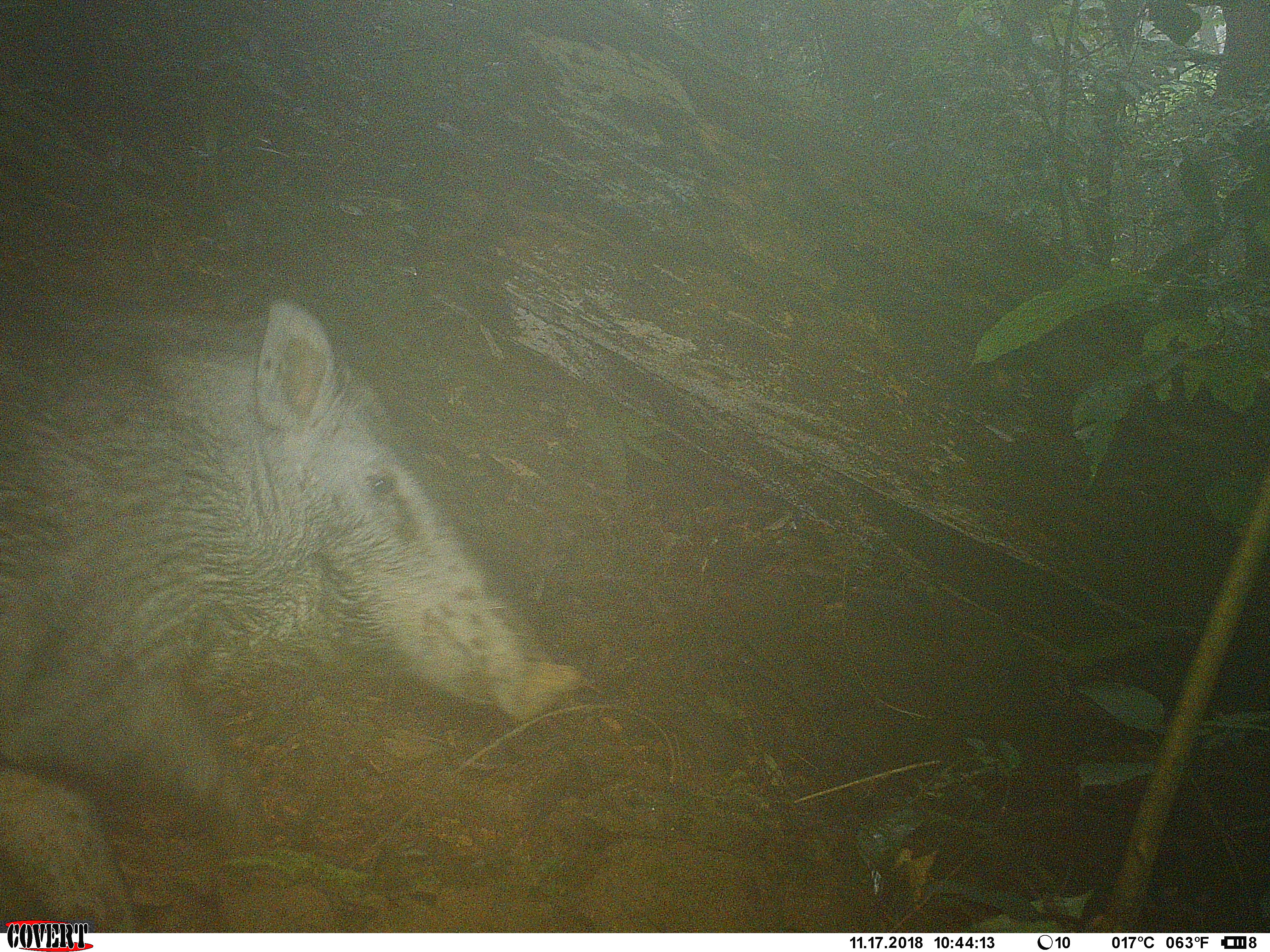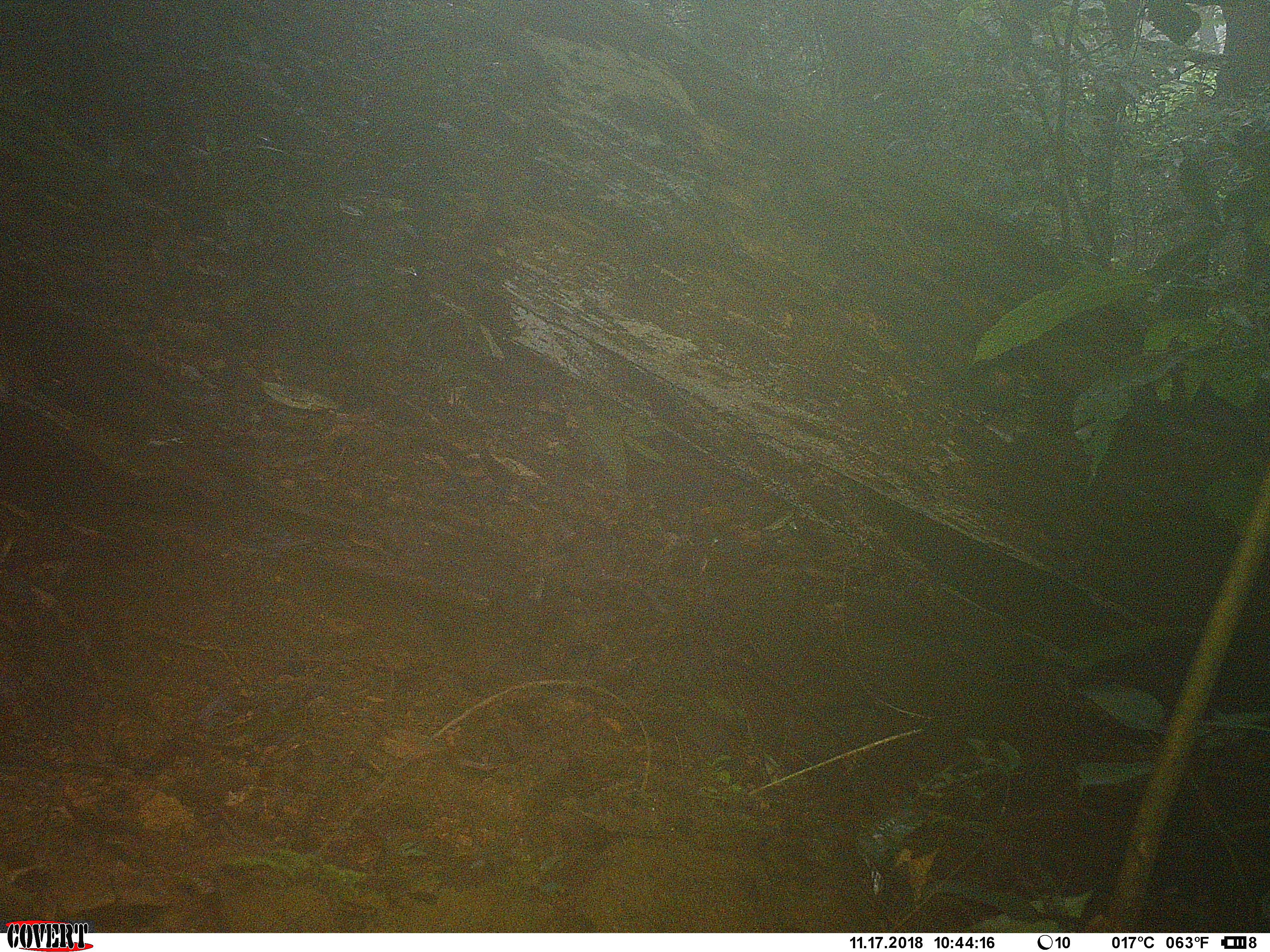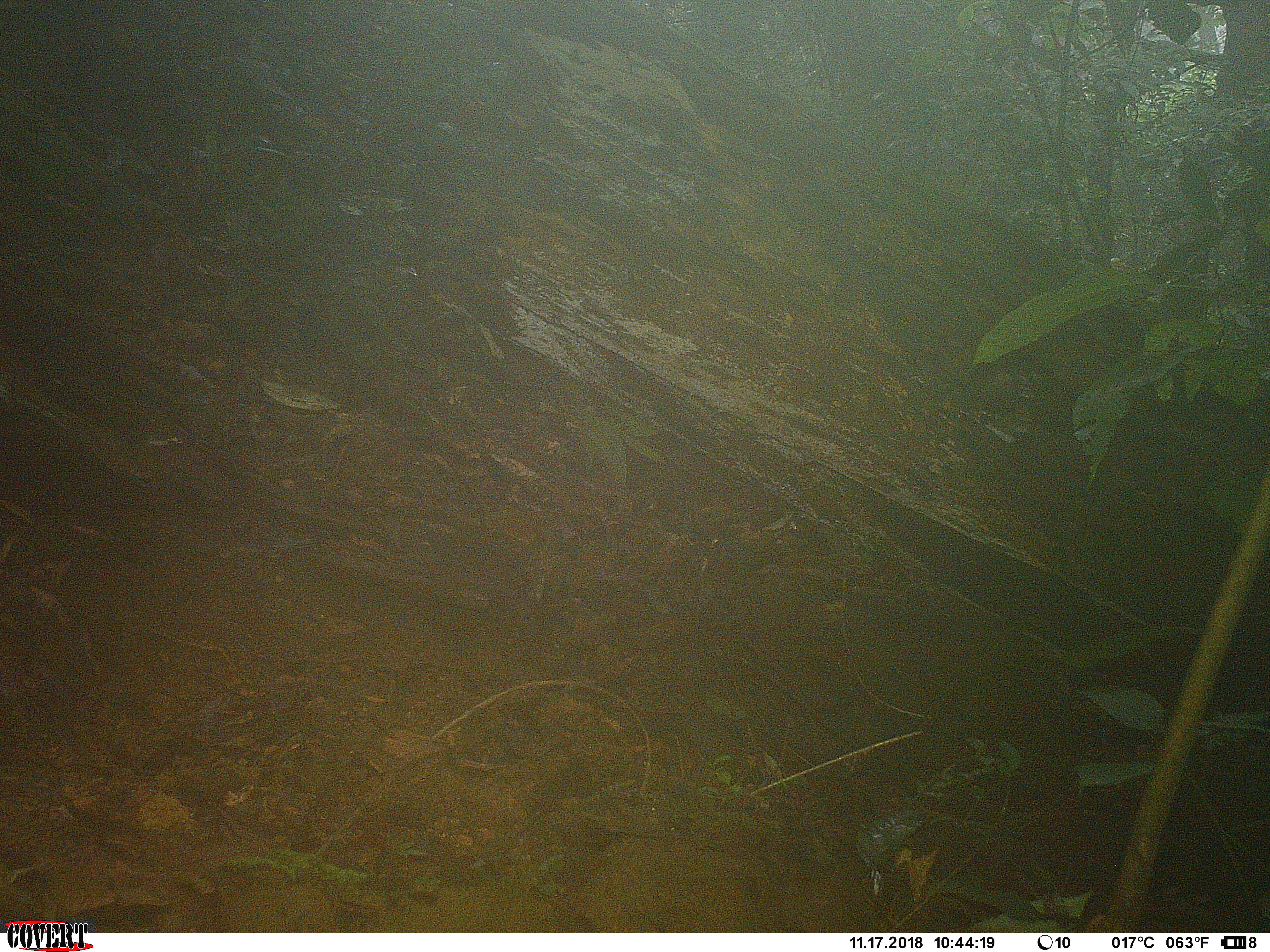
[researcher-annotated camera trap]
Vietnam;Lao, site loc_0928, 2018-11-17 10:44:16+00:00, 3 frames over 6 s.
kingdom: Animalia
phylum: Chordata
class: Mammalia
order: Artiodactyla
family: Suidae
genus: Sus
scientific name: Sus scrofa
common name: eurasian wild pig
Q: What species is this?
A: Eurasian wild pig (Sus scrofa).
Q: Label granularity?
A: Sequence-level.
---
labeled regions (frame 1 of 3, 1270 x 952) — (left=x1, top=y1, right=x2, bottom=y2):
eurasian wild pig: (left=0, top=298, right=581, bottom=933)